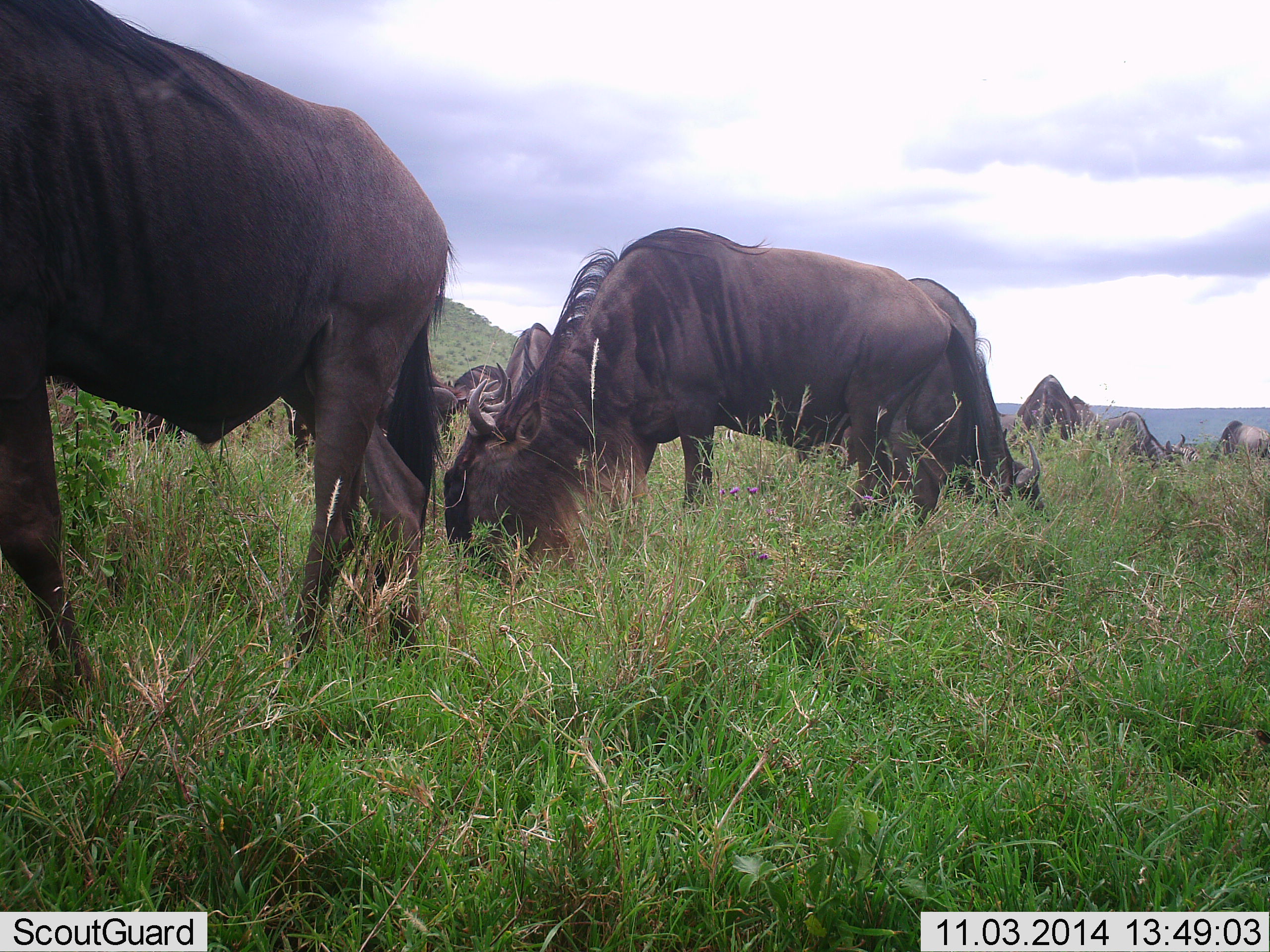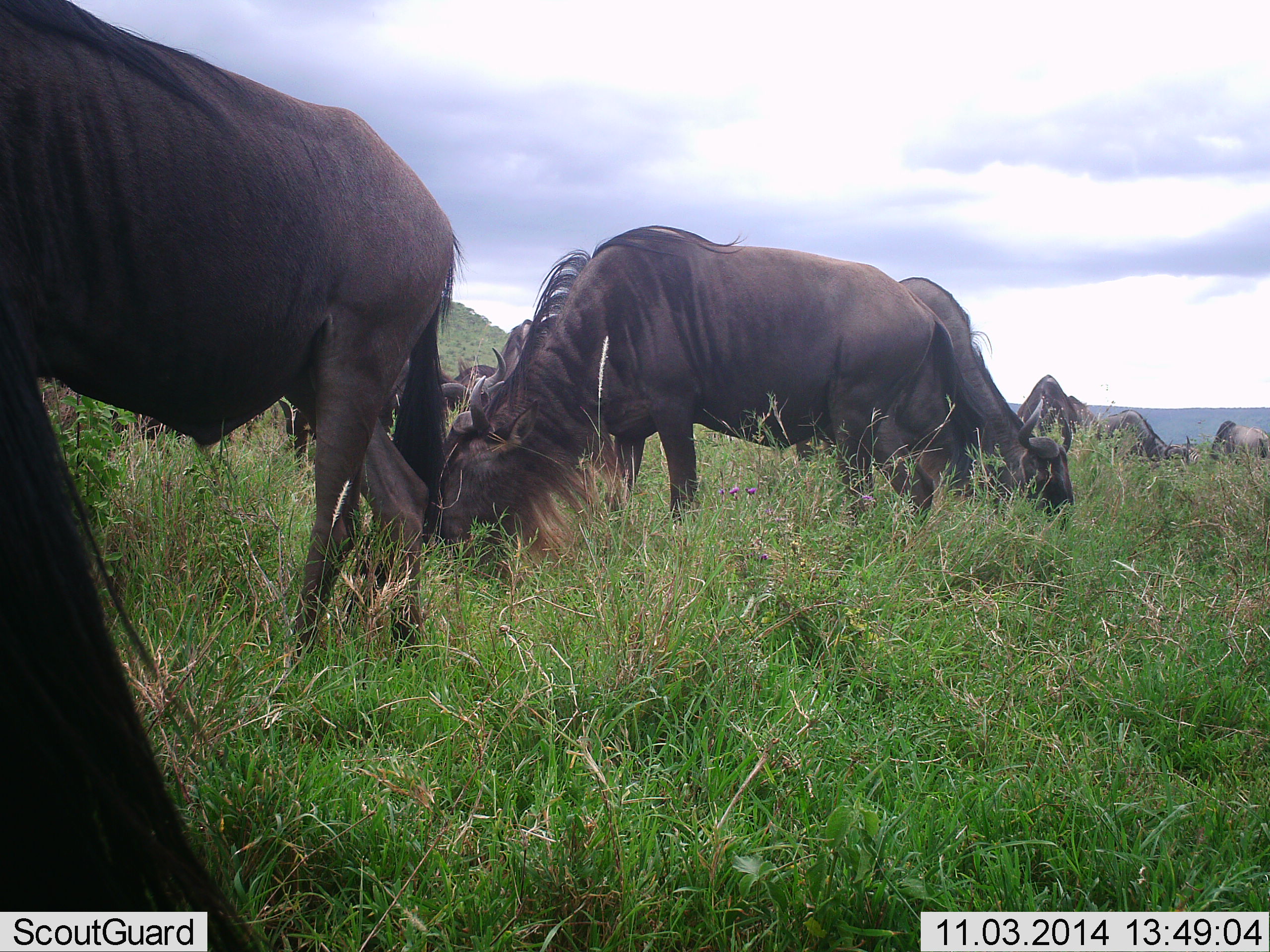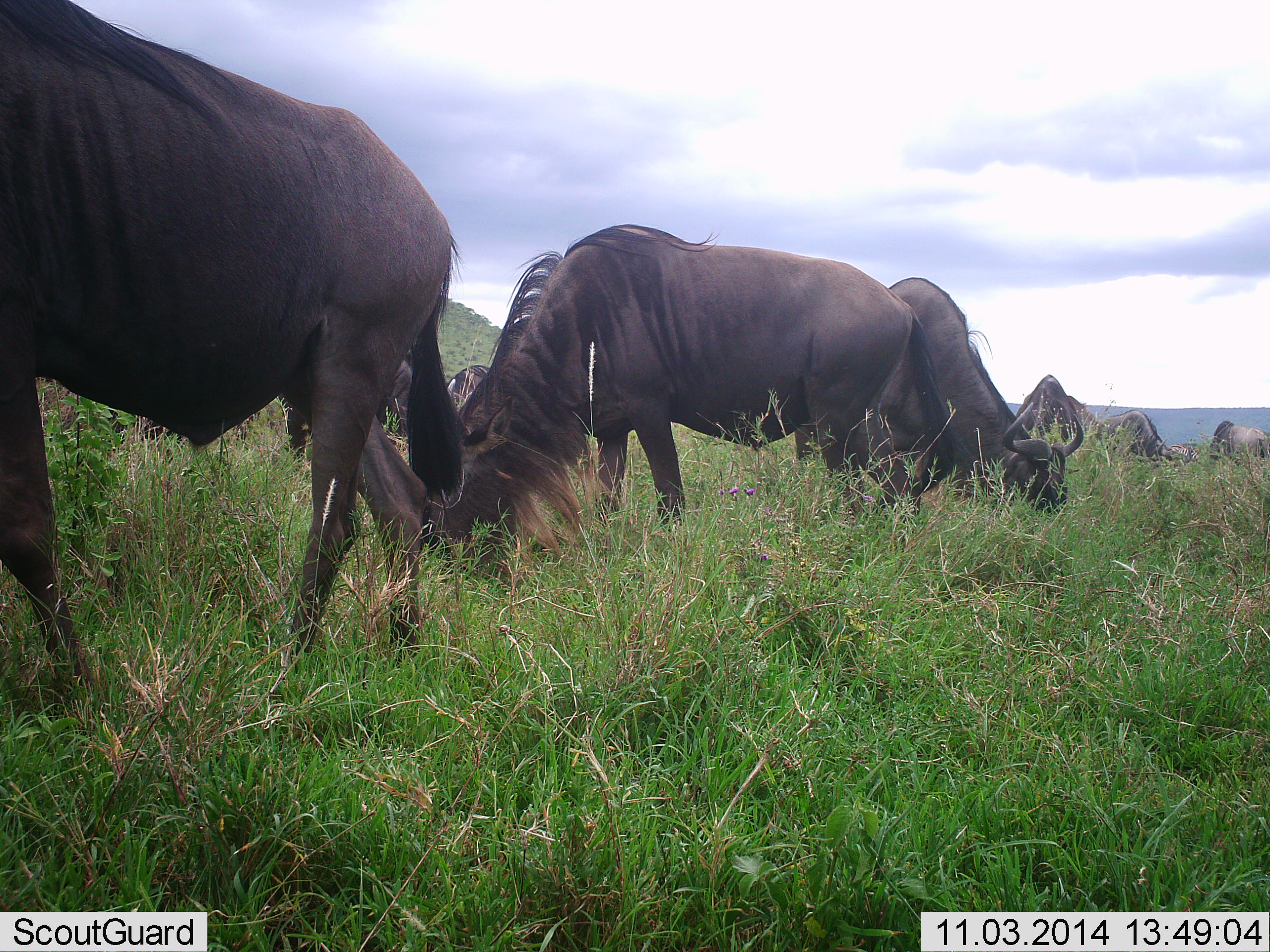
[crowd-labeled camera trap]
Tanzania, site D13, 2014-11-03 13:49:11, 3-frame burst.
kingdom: Animalia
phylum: Chordata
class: Mammalia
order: Artiodactyla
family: Bovidae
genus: Connochaetes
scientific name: Connochaetes taurinus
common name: blue wildebeest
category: wildebeest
Wildebeest (blue wildebeest) (Connochaetes taurinus), count 10. Behavior (volunteer vote fractions): standing 30%, resting 0%, moving 20%, interacting 0%. Young present (vote fraction): 0%. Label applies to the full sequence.